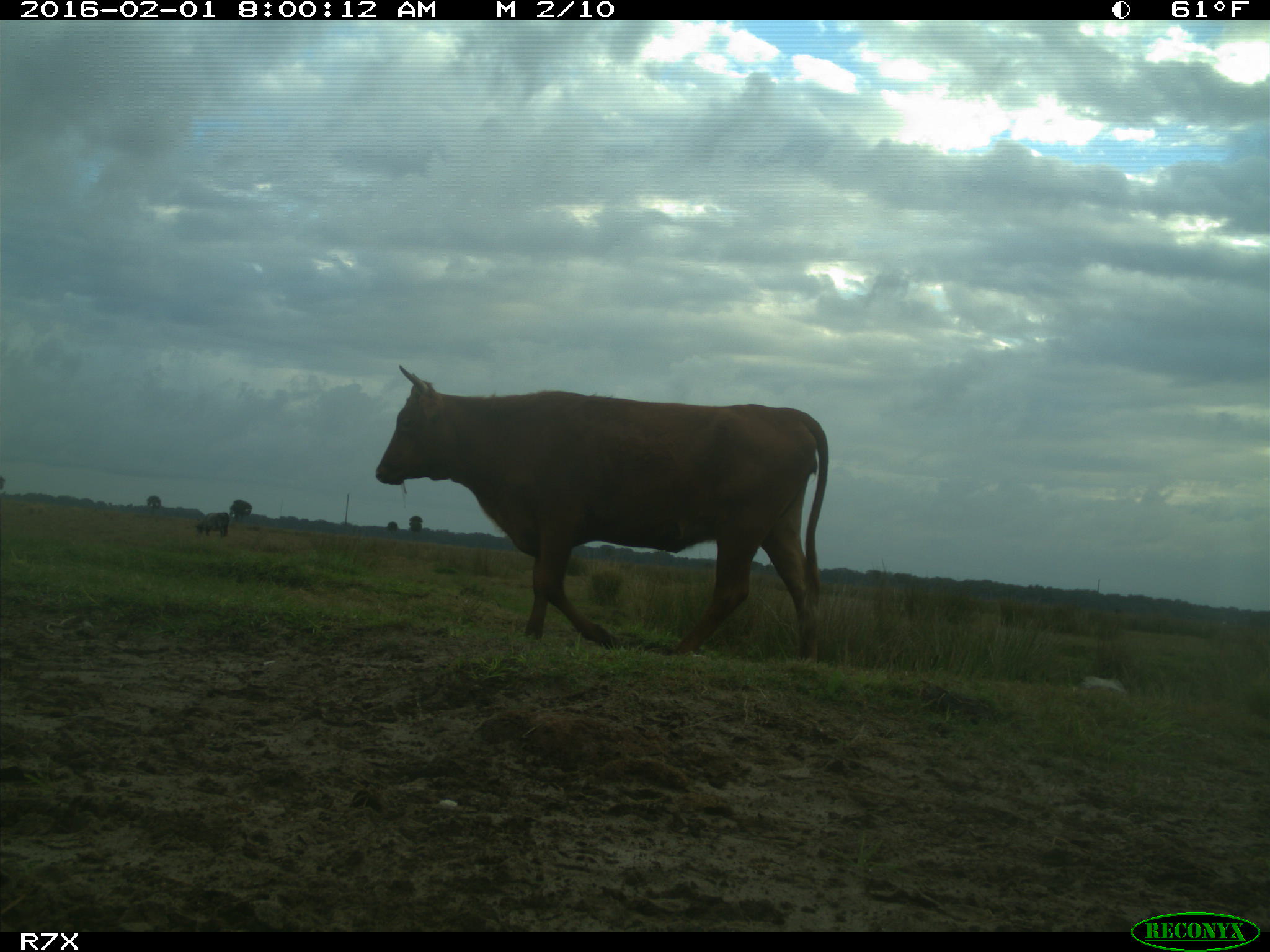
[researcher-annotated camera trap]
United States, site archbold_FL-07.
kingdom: Animalia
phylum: Chordata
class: Mammalia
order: Artiodactyla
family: Bovidae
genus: Bos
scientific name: Bos taurus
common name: domestic cow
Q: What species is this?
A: Bos taurus (domestic cow).